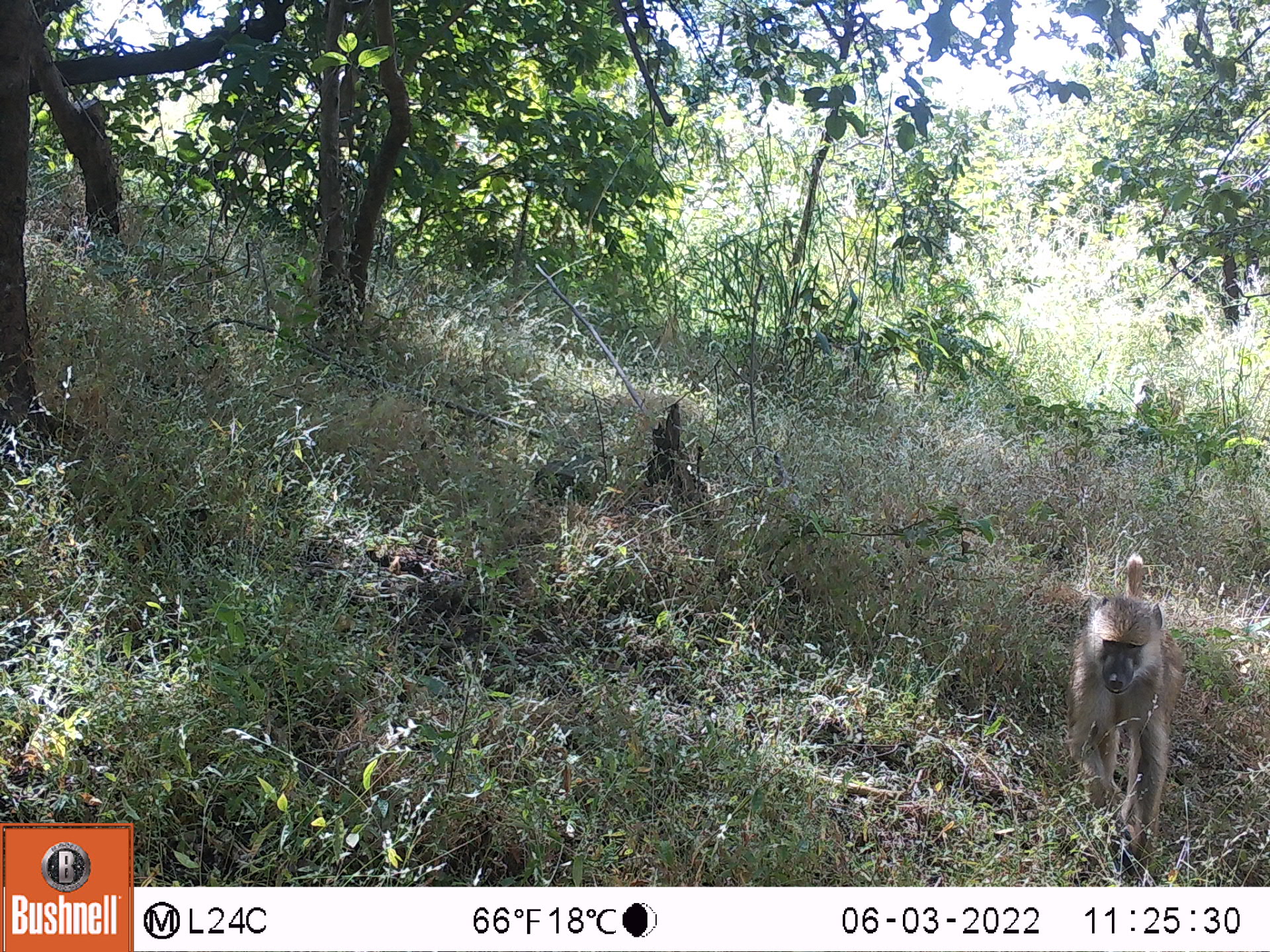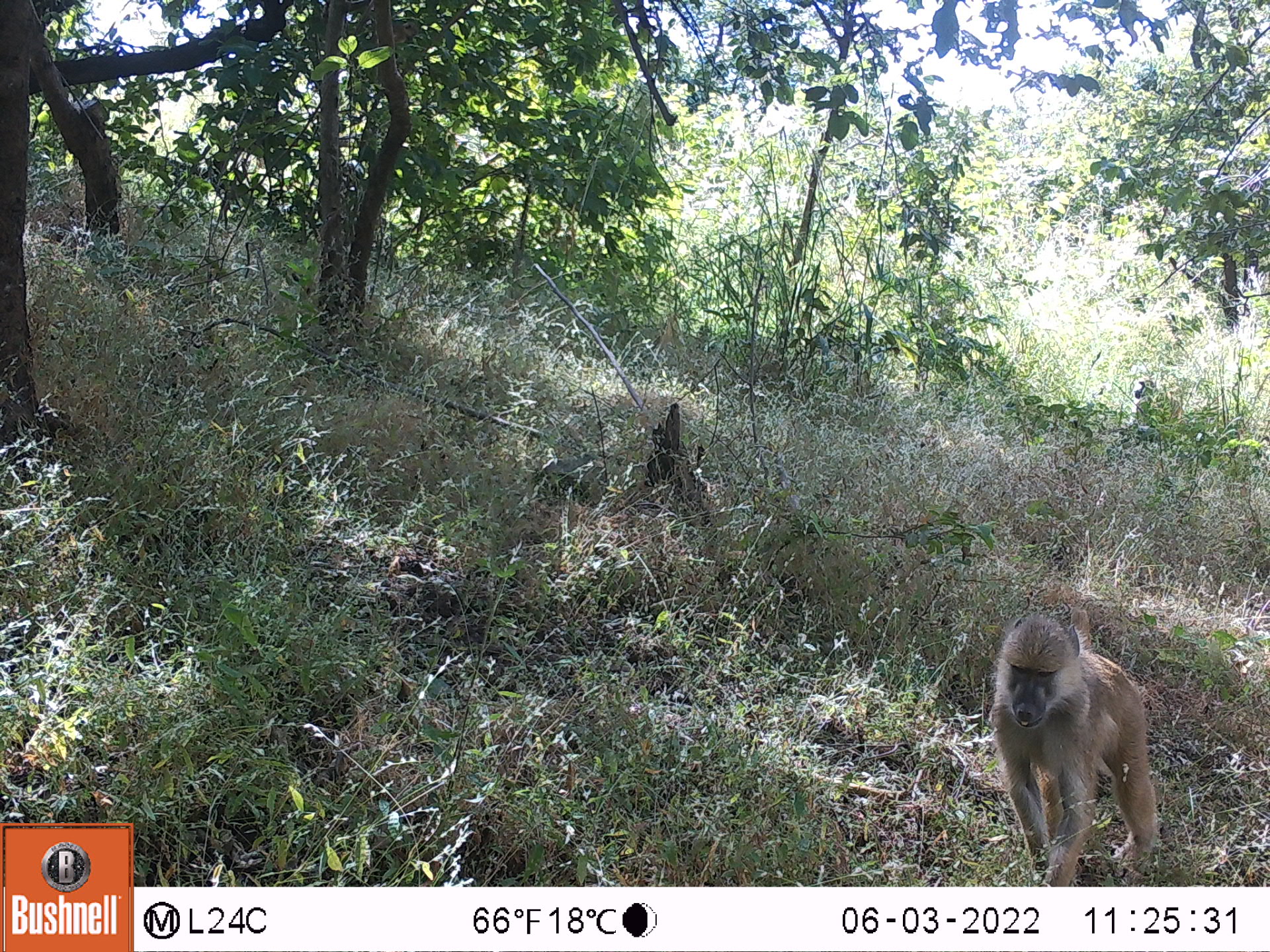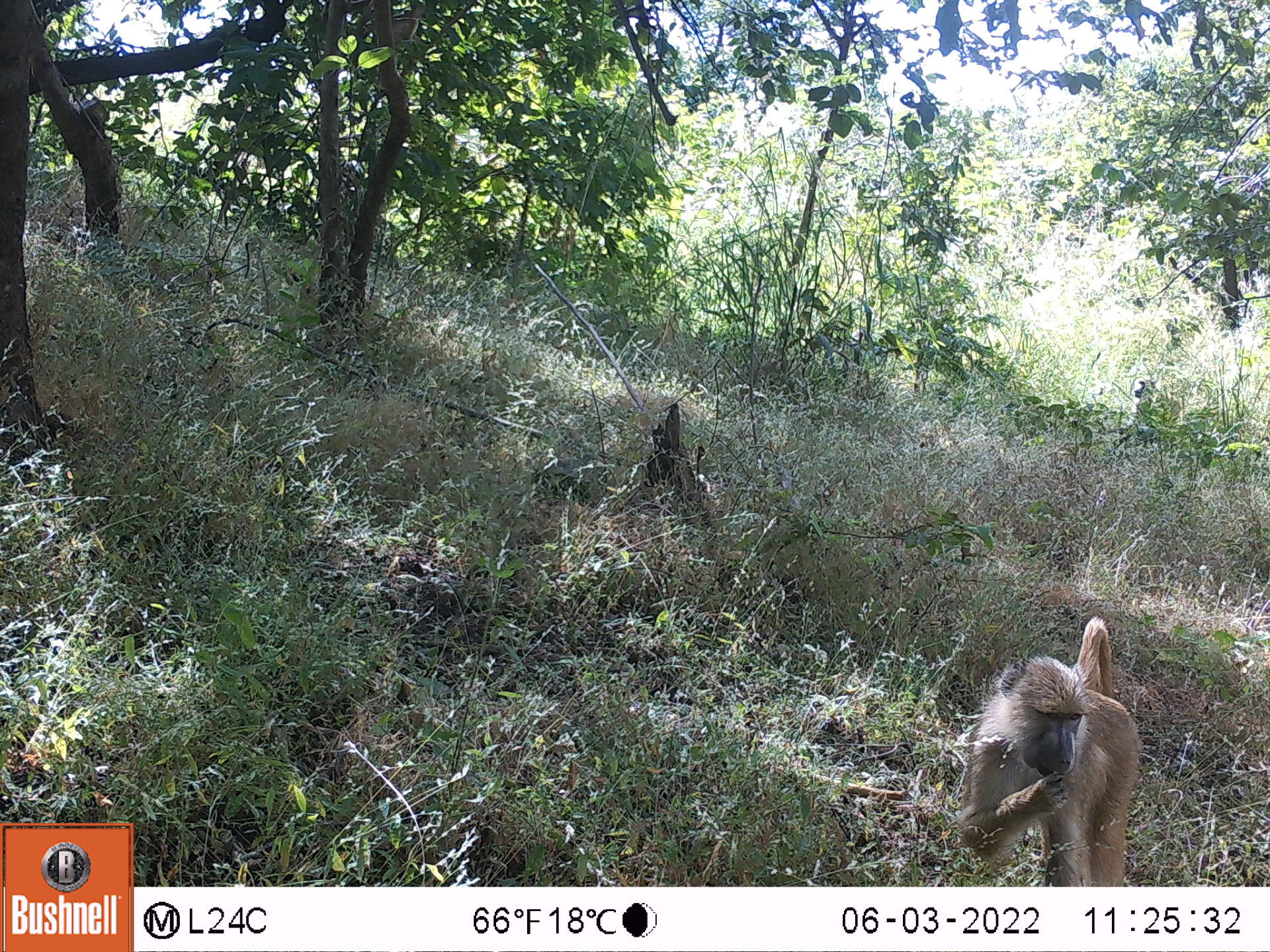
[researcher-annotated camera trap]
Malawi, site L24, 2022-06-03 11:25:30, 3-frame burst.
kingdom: Animalia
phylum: Chordata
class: Mammalia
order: Primates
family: Cercopithecidae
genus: Papio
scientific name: Papio cynocephalus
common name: yellow baboon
Yellow baboon (Papio cynocephalus), count 1.